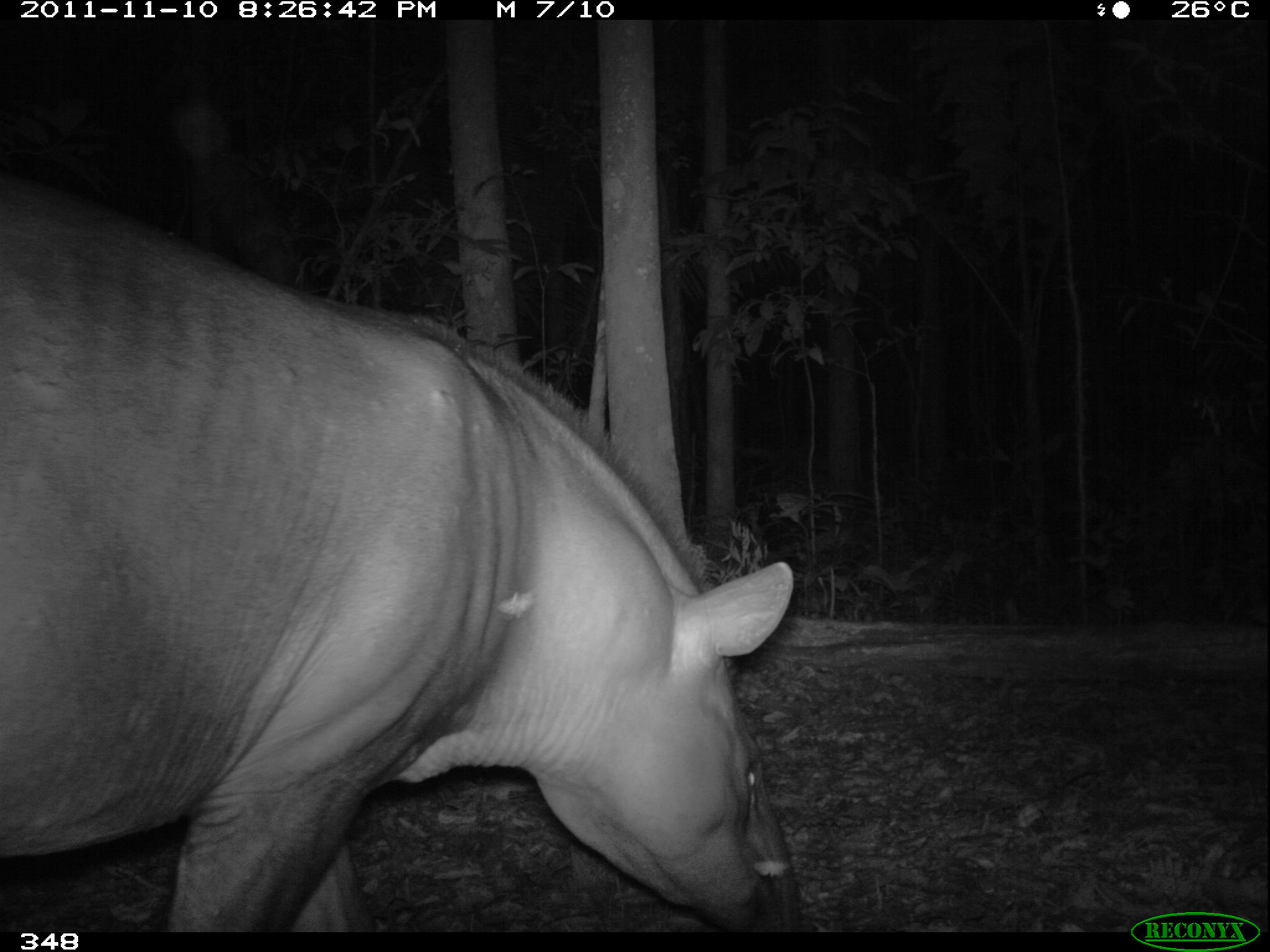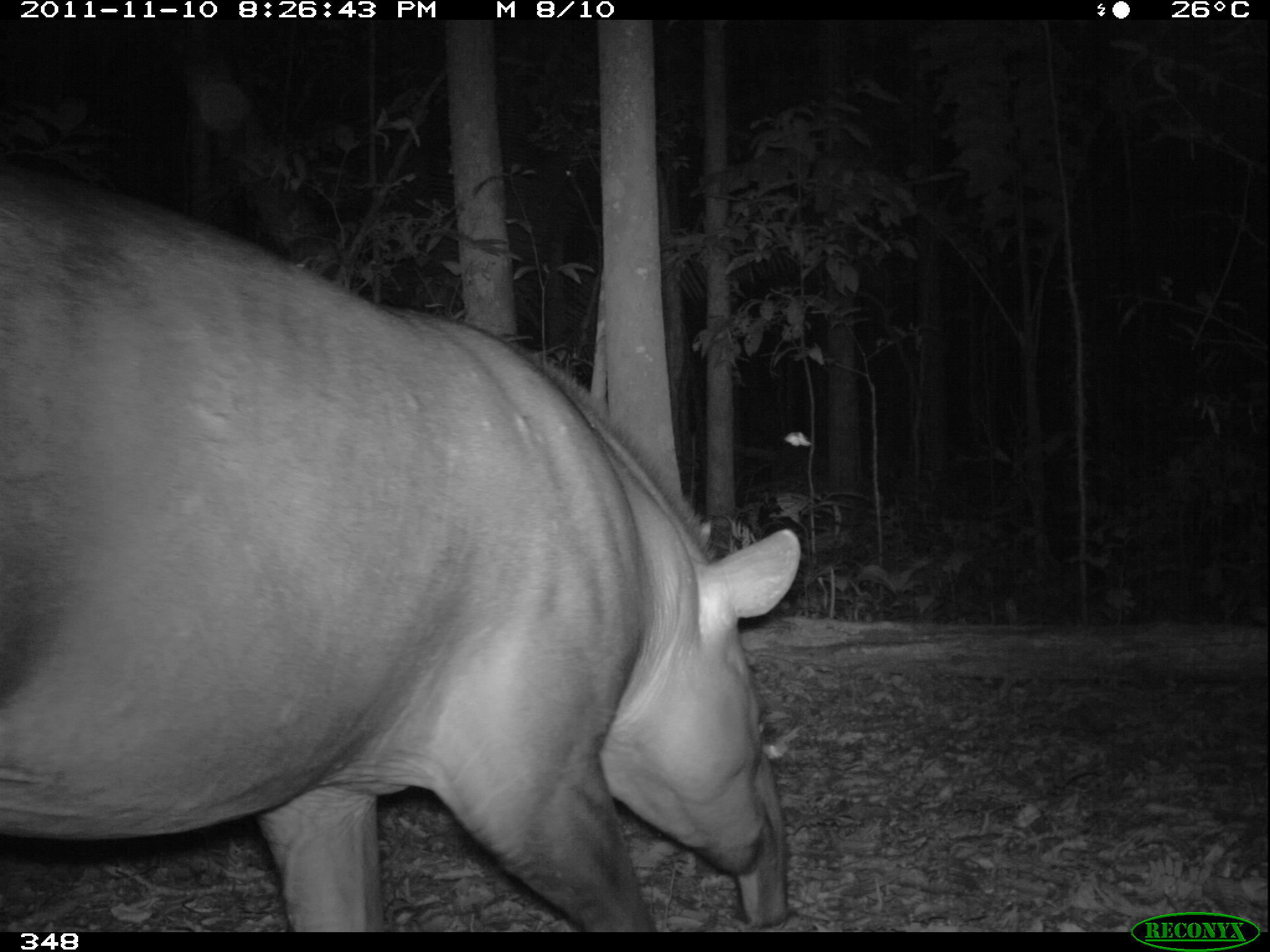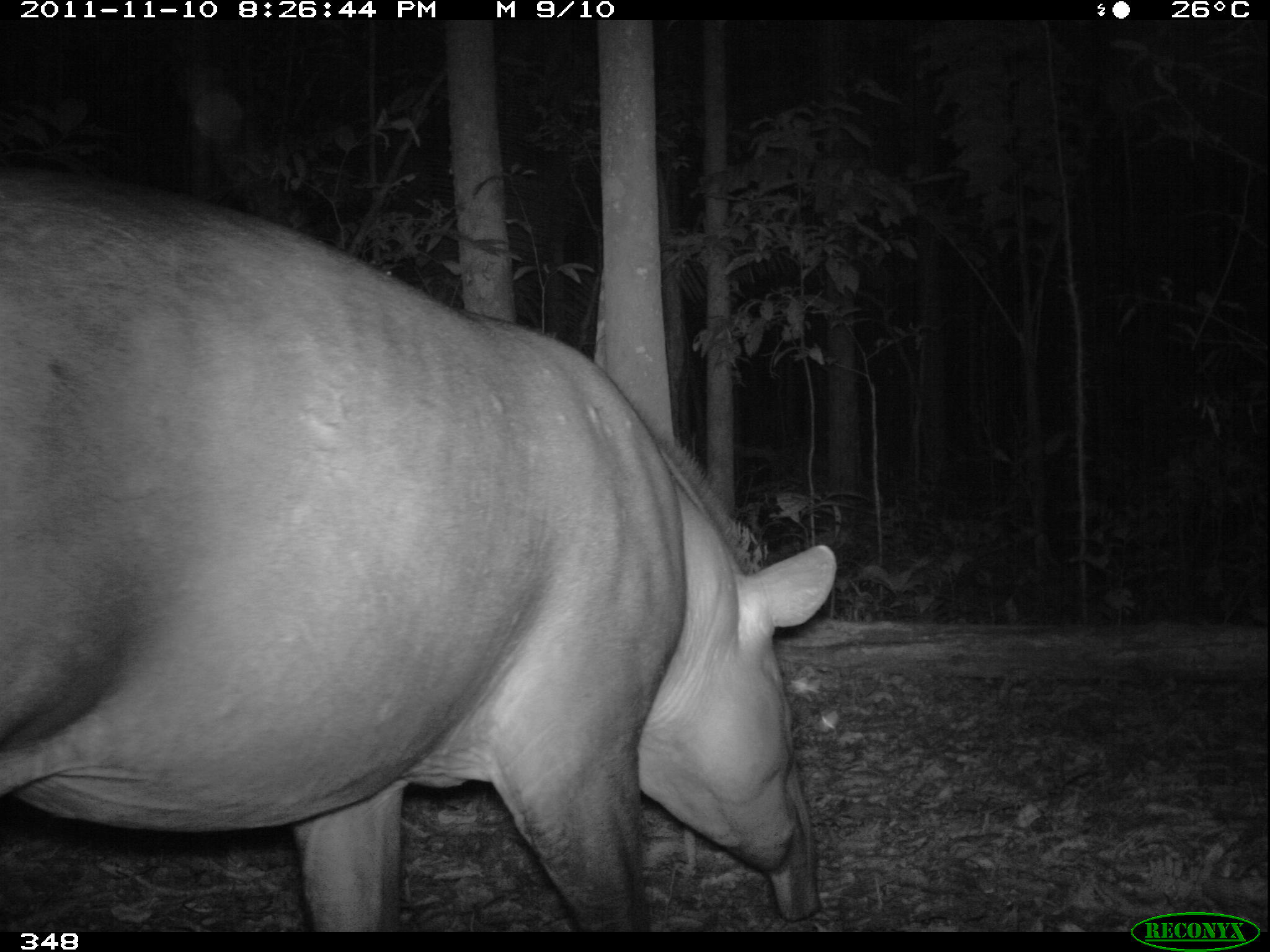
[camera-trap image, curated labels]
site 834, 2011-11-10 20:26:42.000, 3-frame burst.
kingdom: Animalia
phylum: Chordata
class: Mammalia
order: Perissodactyla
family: Tapiridae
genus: Tapirus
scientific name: Tapirus terrestris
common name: south american tapir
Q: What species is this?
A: Tapirus terrestris (south american tapir).